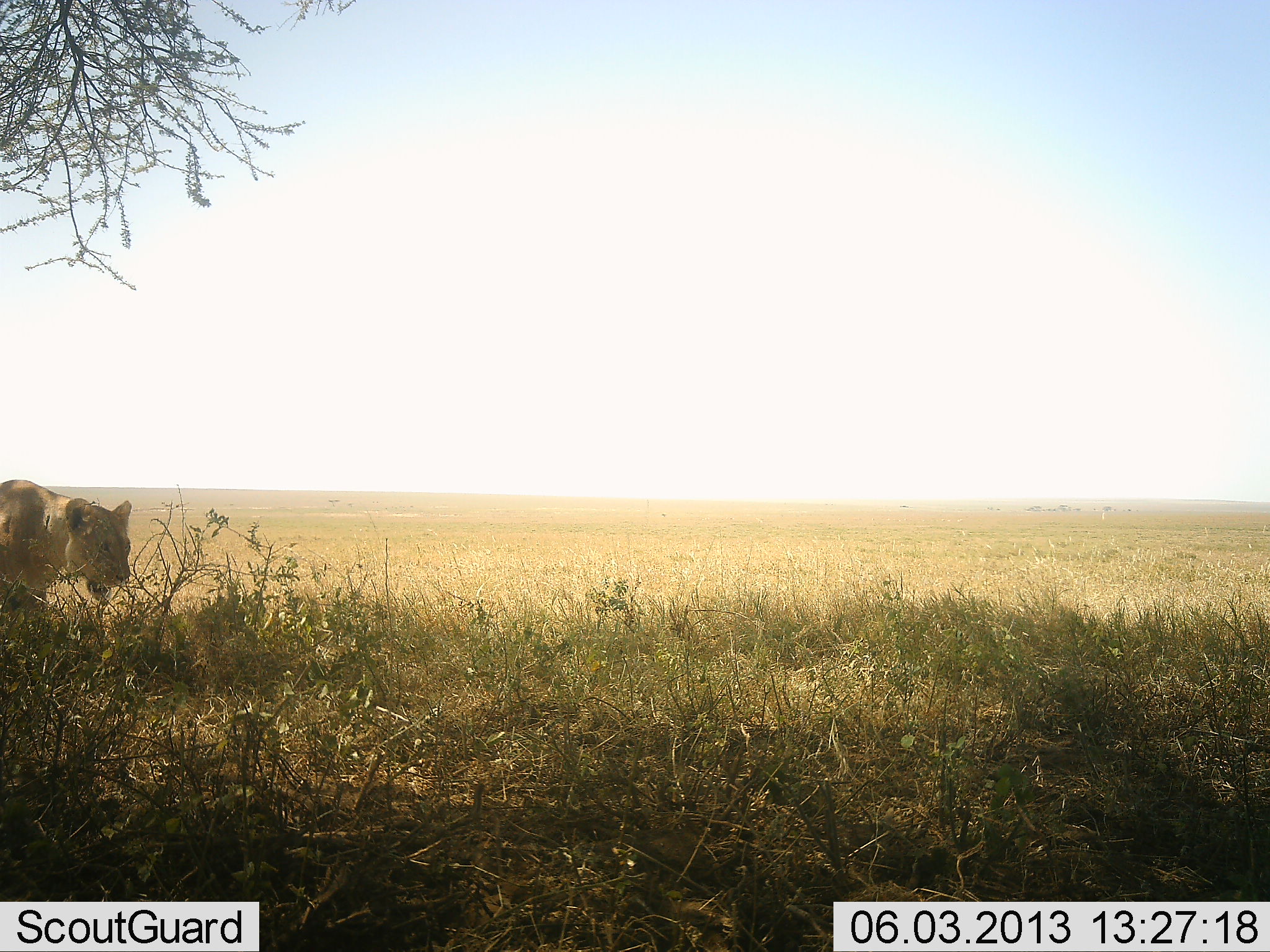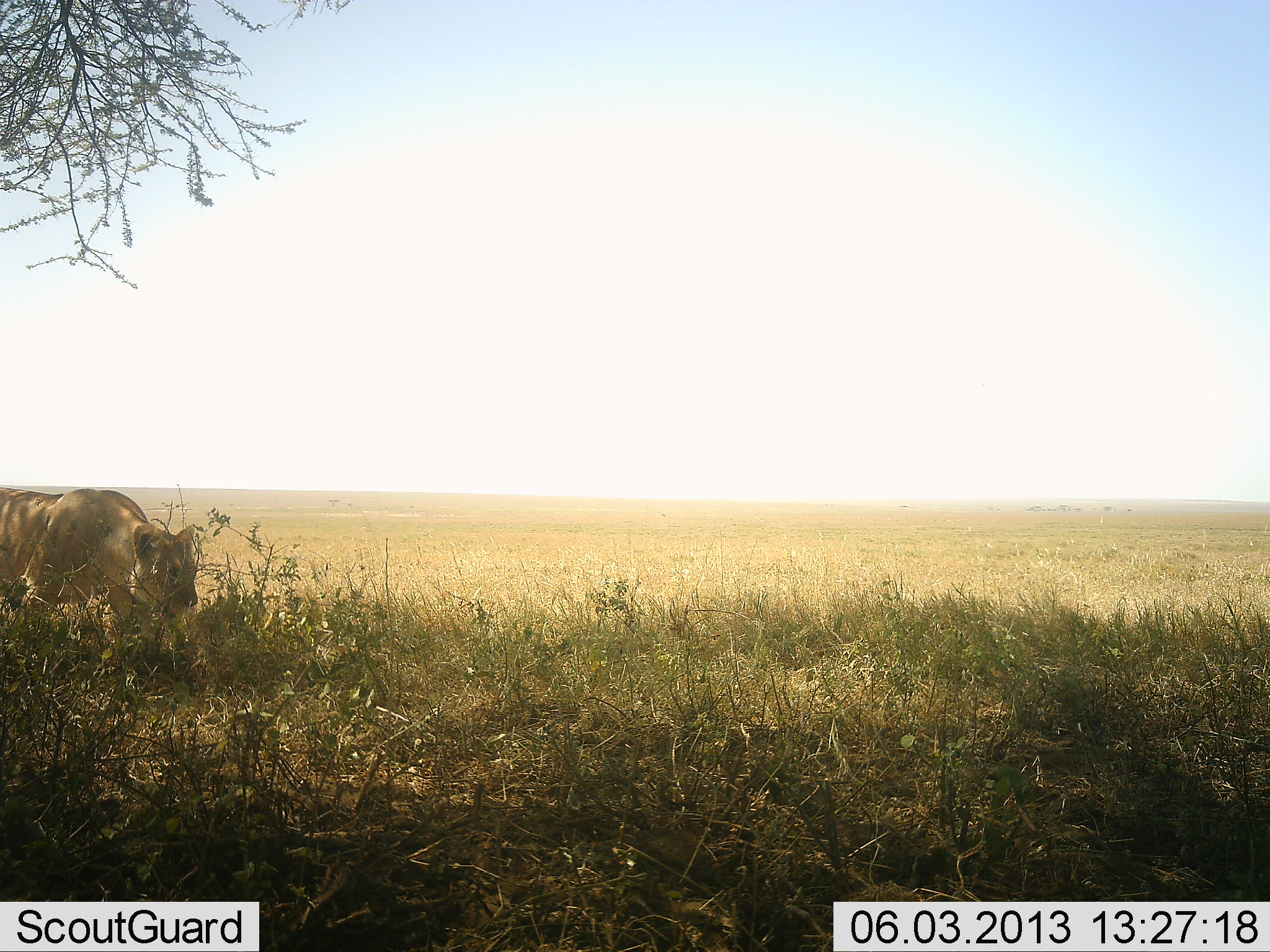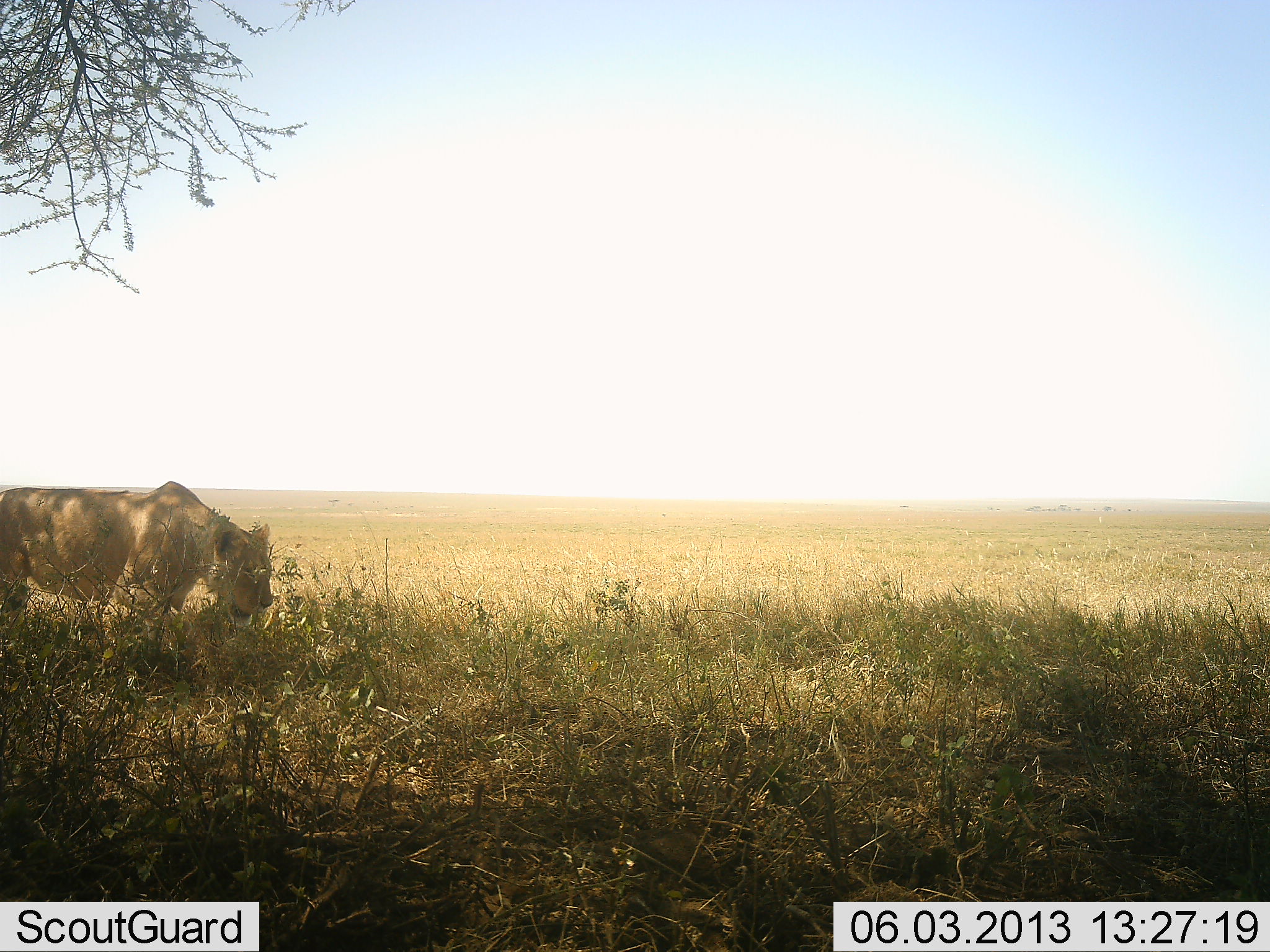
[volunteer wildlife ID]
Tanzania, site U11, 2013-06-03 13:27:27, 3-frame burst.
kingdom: Animalia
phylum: Chordata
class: Mammalia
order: Carnivora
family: Felidae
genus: Panthera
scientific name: Panthera leo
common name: lion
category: lionfemale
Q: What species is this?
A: Lionfemale (lion) (Panthera leo).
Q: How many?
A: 1.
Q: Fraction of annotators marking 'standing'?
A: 7%.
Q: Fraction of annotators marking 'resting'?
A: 0%.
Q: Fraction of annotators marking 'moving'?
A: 100%.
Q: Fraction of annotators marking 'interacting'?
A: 0%.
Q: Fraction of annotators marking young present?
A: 0%.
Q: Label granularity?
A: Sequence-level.